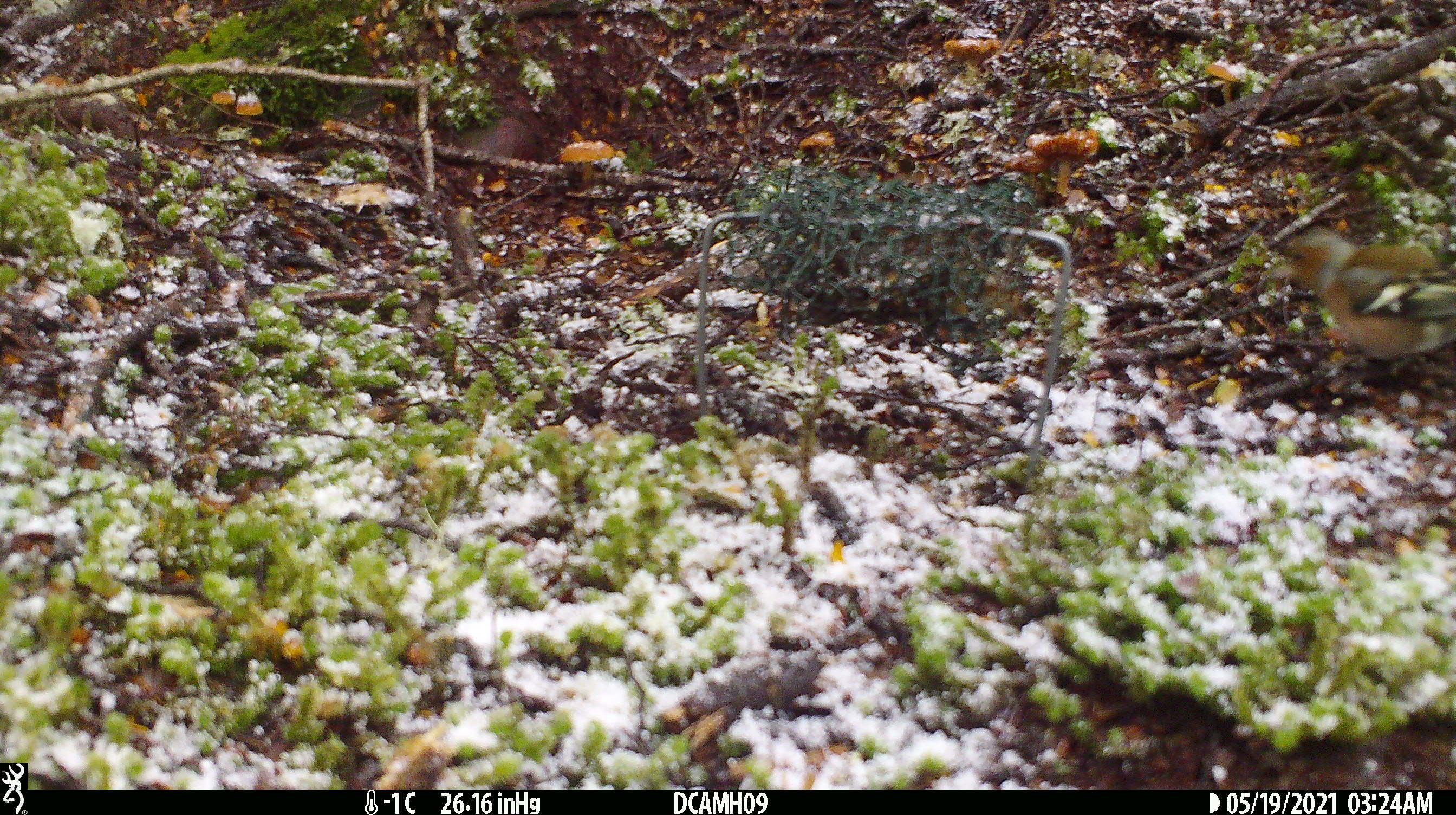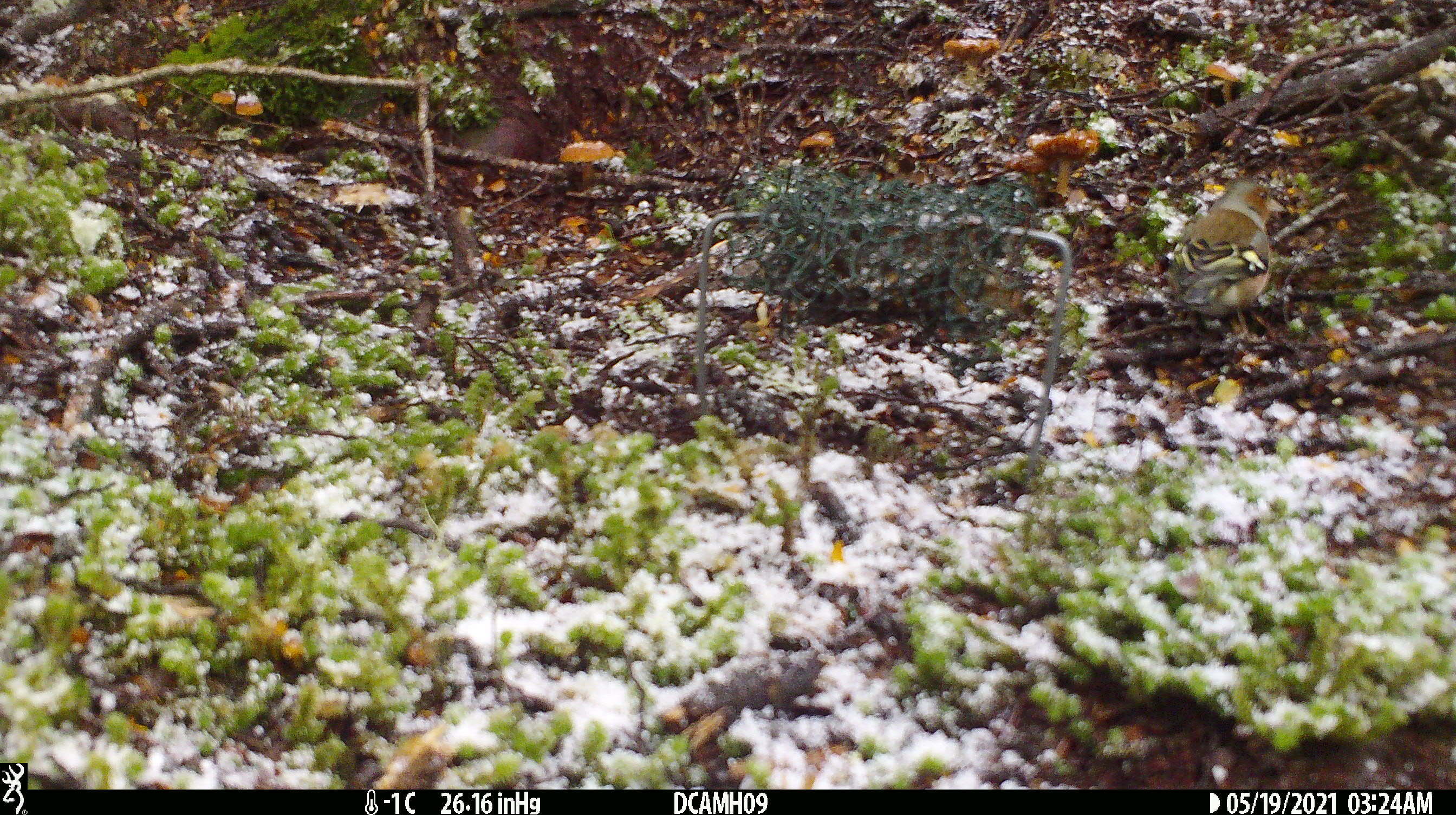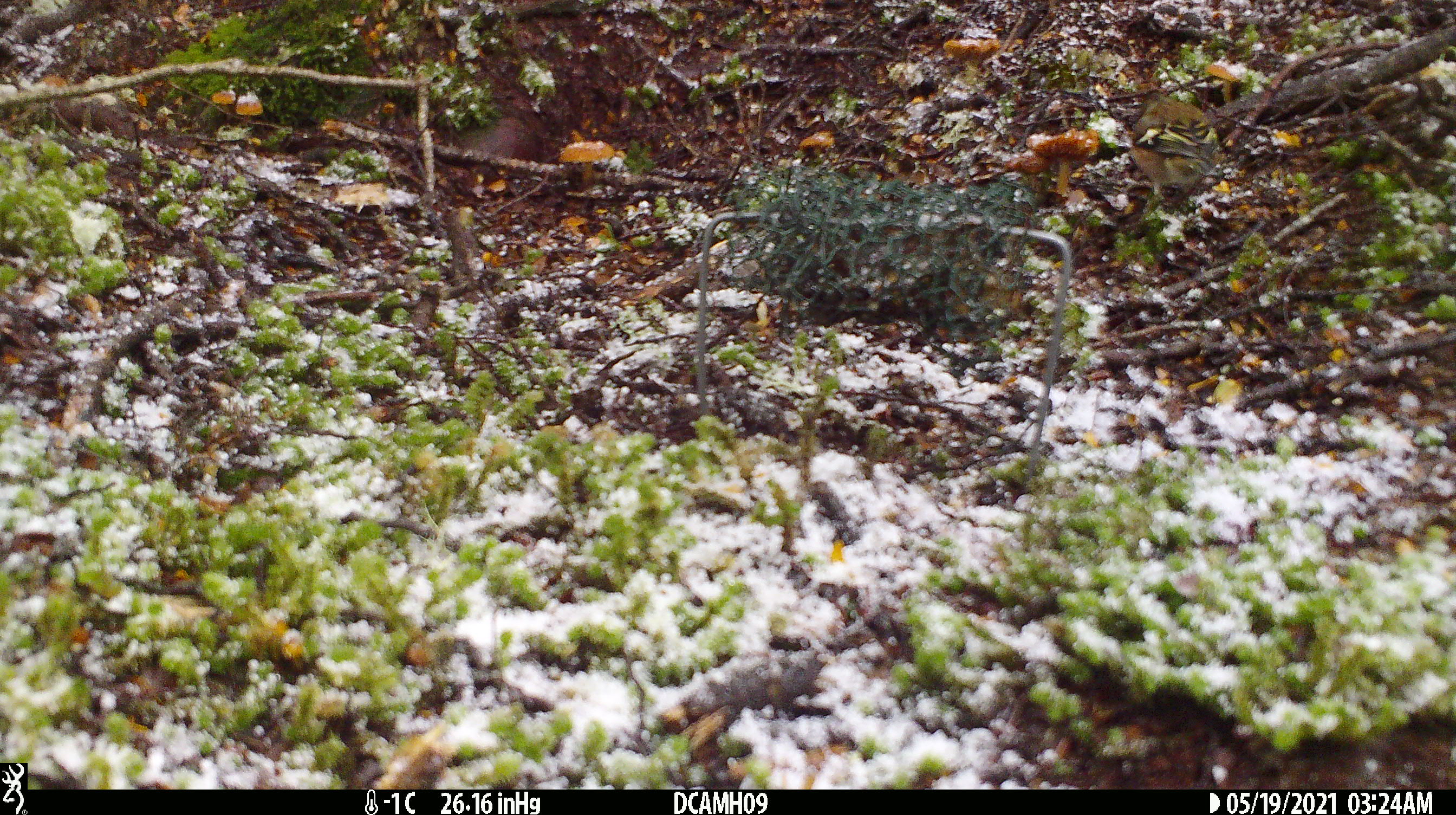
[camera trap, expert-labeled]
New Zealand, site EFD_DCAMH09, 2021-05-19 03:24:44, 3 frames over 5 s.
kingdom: Animalia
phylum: Chordata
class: Aves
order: Passeriformes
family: Fringillidae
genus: Fringilla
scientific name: Fringilla coelebs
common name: common chaffinch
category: chaffinch